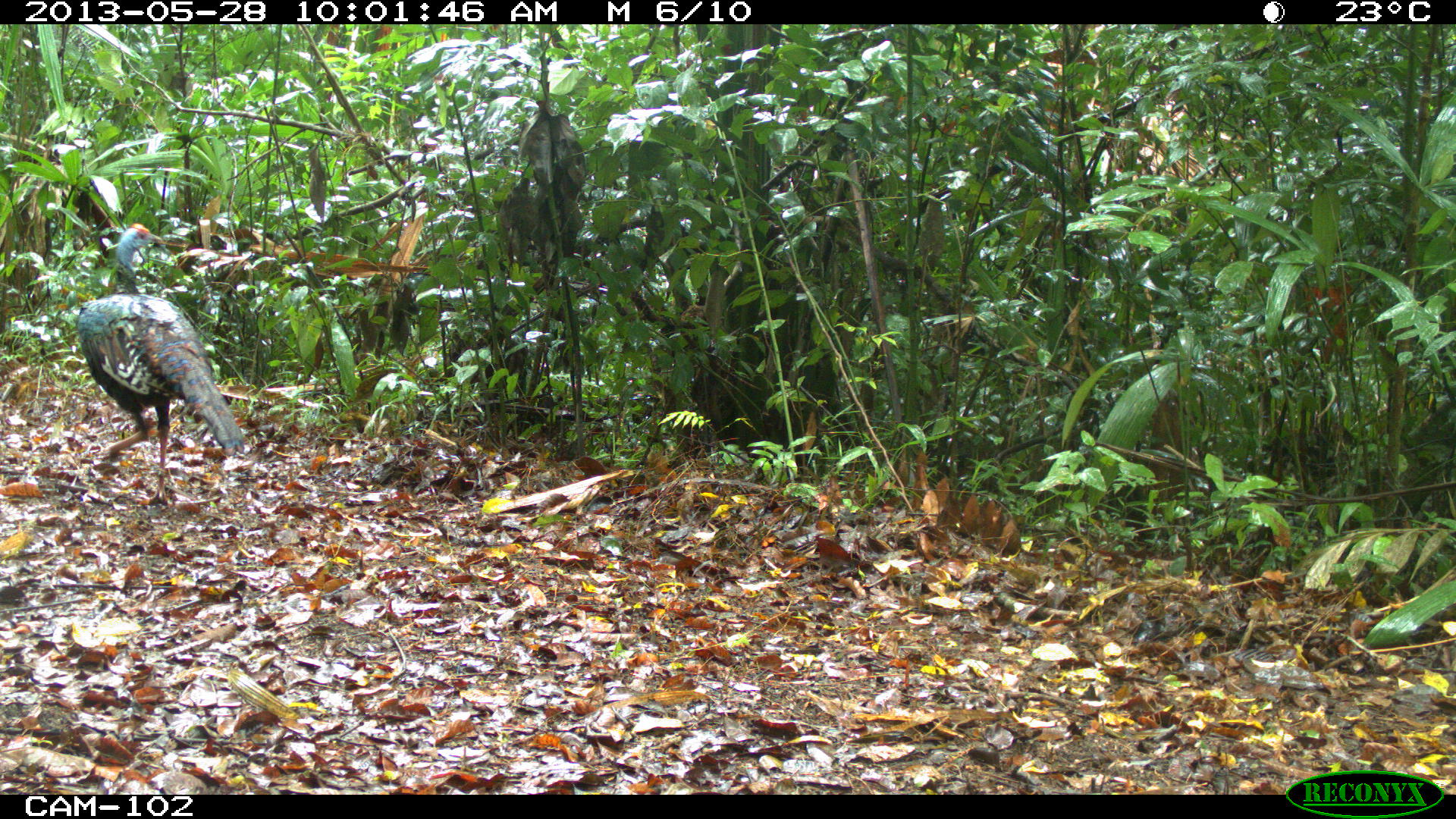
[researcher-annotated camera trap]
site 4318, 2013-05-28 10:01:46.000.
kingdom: Animalia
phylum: Chordata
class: Aves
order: Galliformes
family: Phasianidae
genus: Meleagris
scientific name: Meleagris ocellata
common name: ocellated turkey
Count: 1.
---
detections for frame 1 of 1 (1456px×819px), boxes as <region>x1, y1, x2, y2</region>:
meleagris ocellata: <region>70, 221, 244, 508</region>